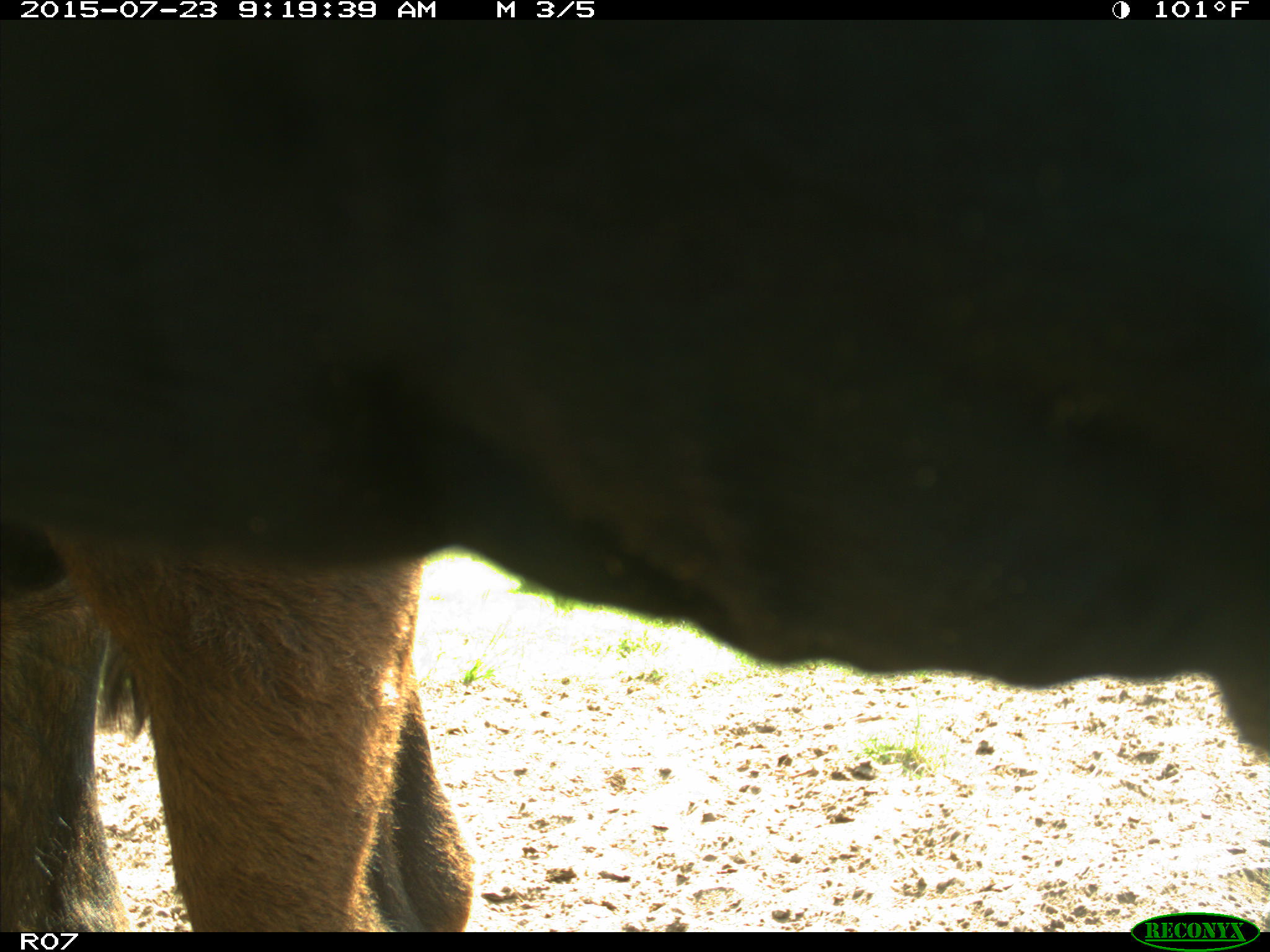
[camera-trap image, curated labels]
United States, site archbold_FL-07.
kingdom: Animalia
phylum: Chordata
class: Mammalia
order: Artiodactyla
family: Bovidae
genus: Bos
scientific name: Bos taurus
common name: domestic cow